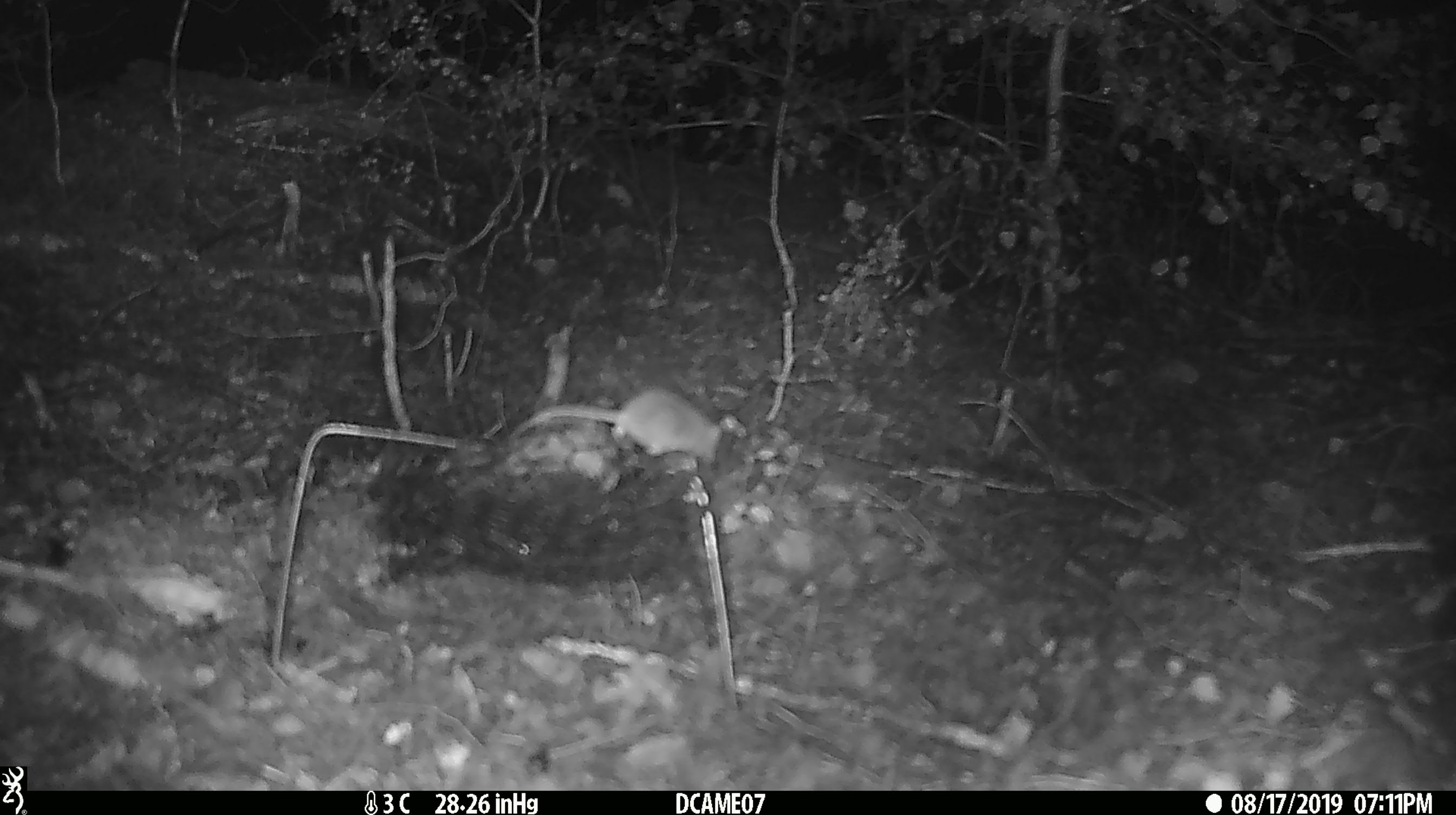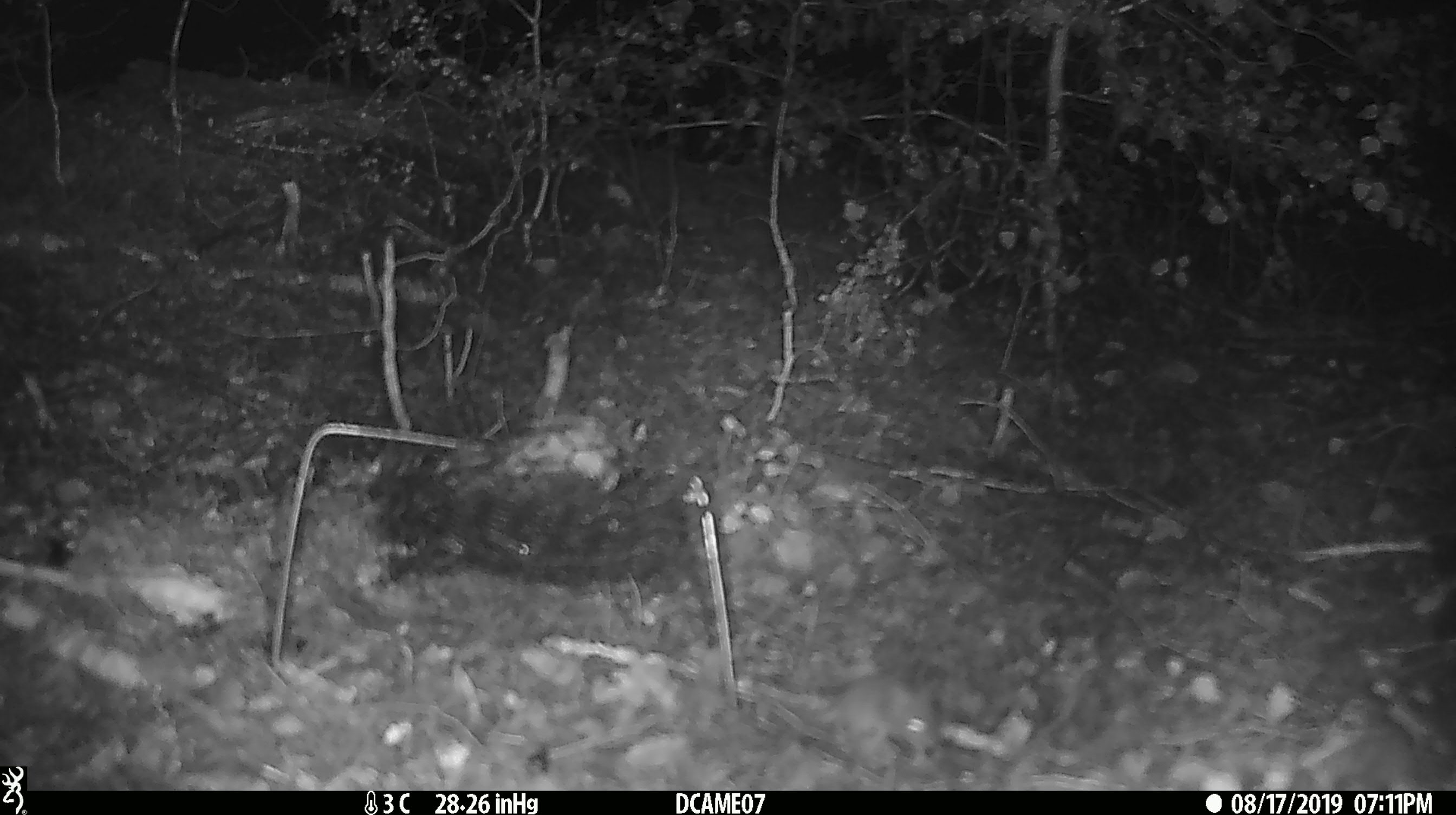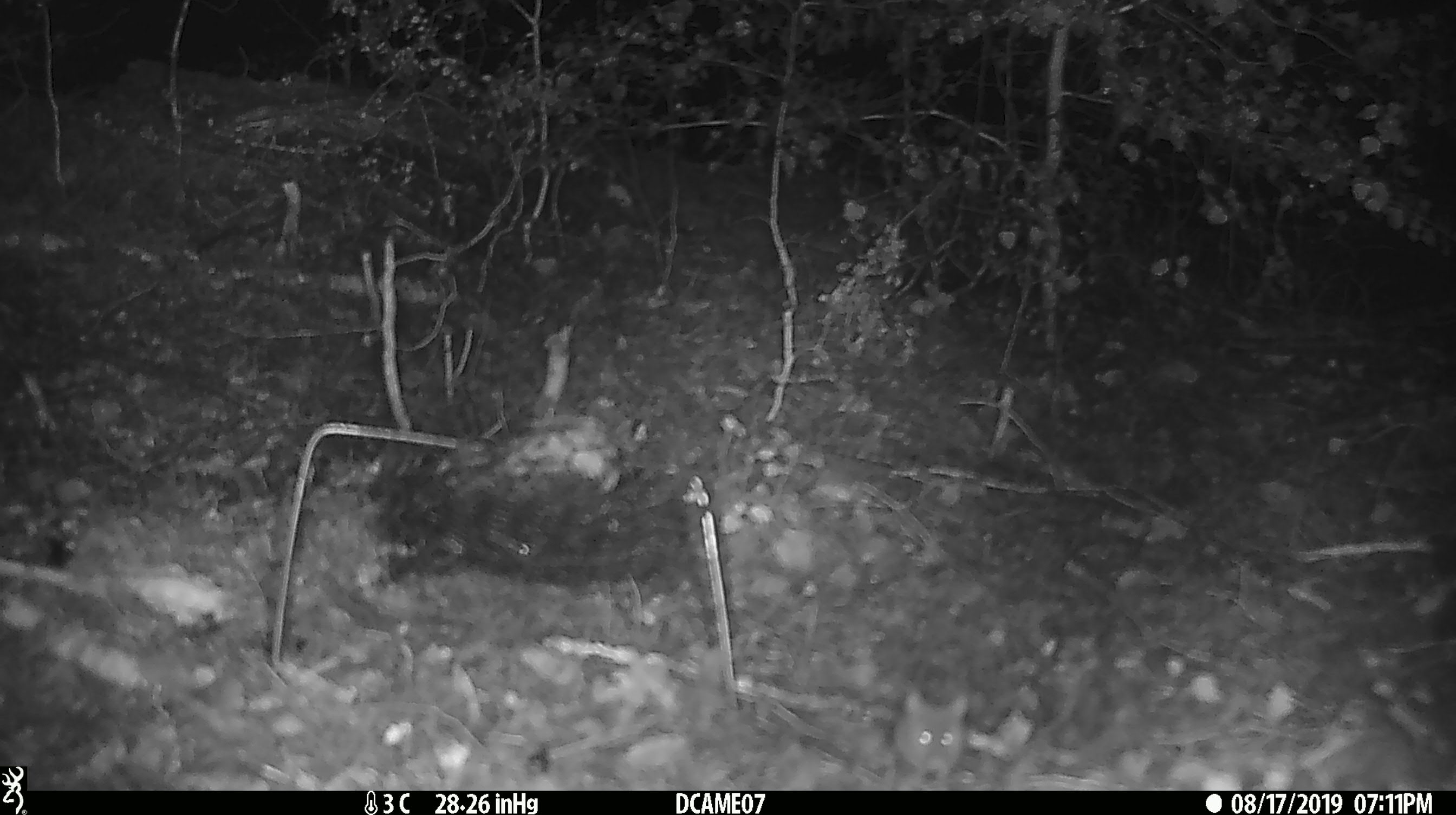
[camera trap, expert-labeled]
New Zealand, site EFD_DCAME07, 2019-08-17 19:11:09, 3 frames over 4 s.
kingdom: Animalia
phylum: Chordata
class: Mammalia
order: Rodentia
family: Muridae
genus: Mus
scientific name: Mus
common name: mouse